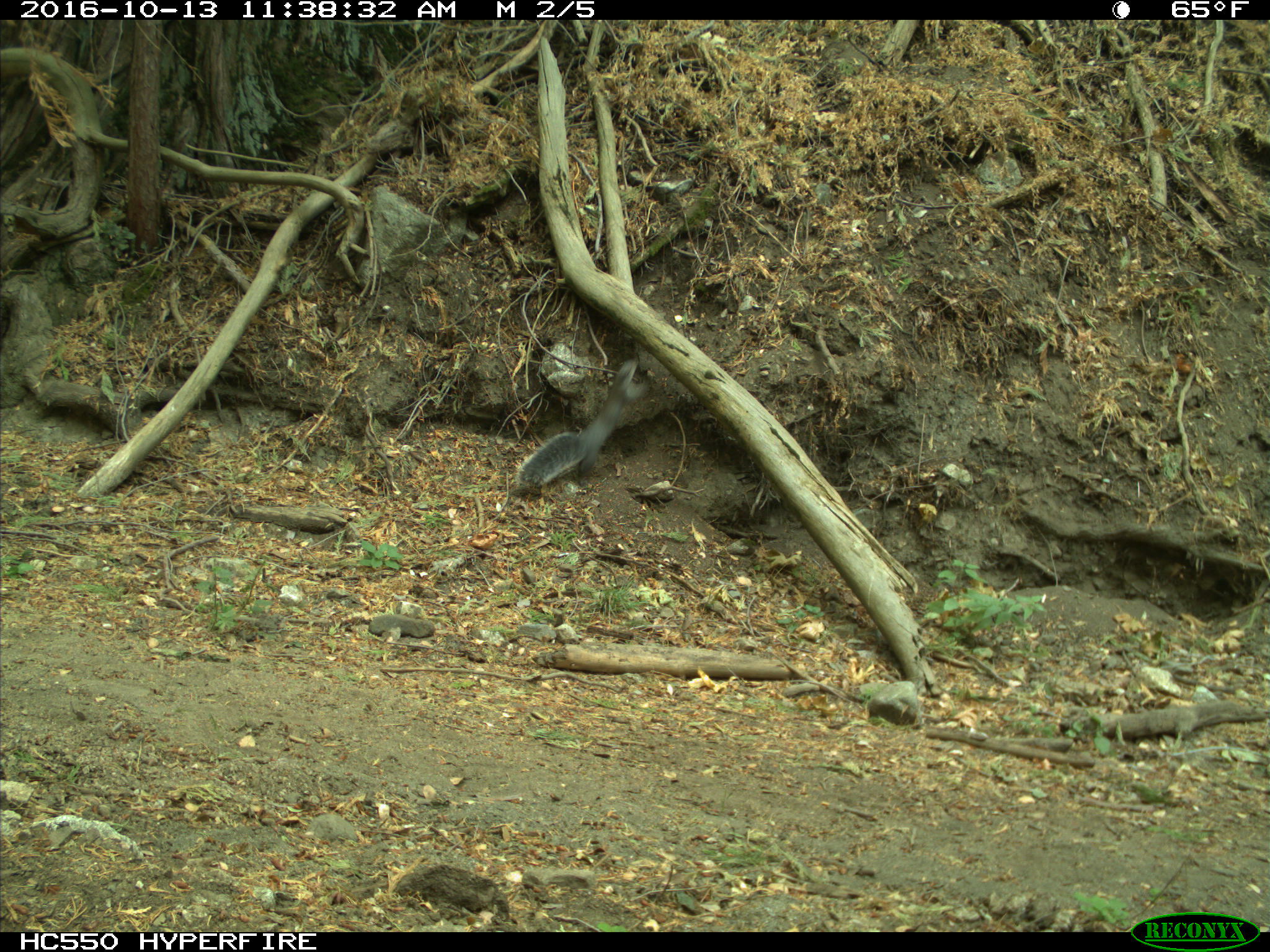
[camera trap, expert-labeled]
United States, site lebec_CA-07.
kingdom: Animalia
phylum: Chordata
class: Mammalia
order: Rodentia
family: Sciuridae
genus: Sciurus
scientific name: Sciurus carolinensis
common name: eastern gray squirrel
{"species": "Sciurus carolinensis (eastern gray squirrel)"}